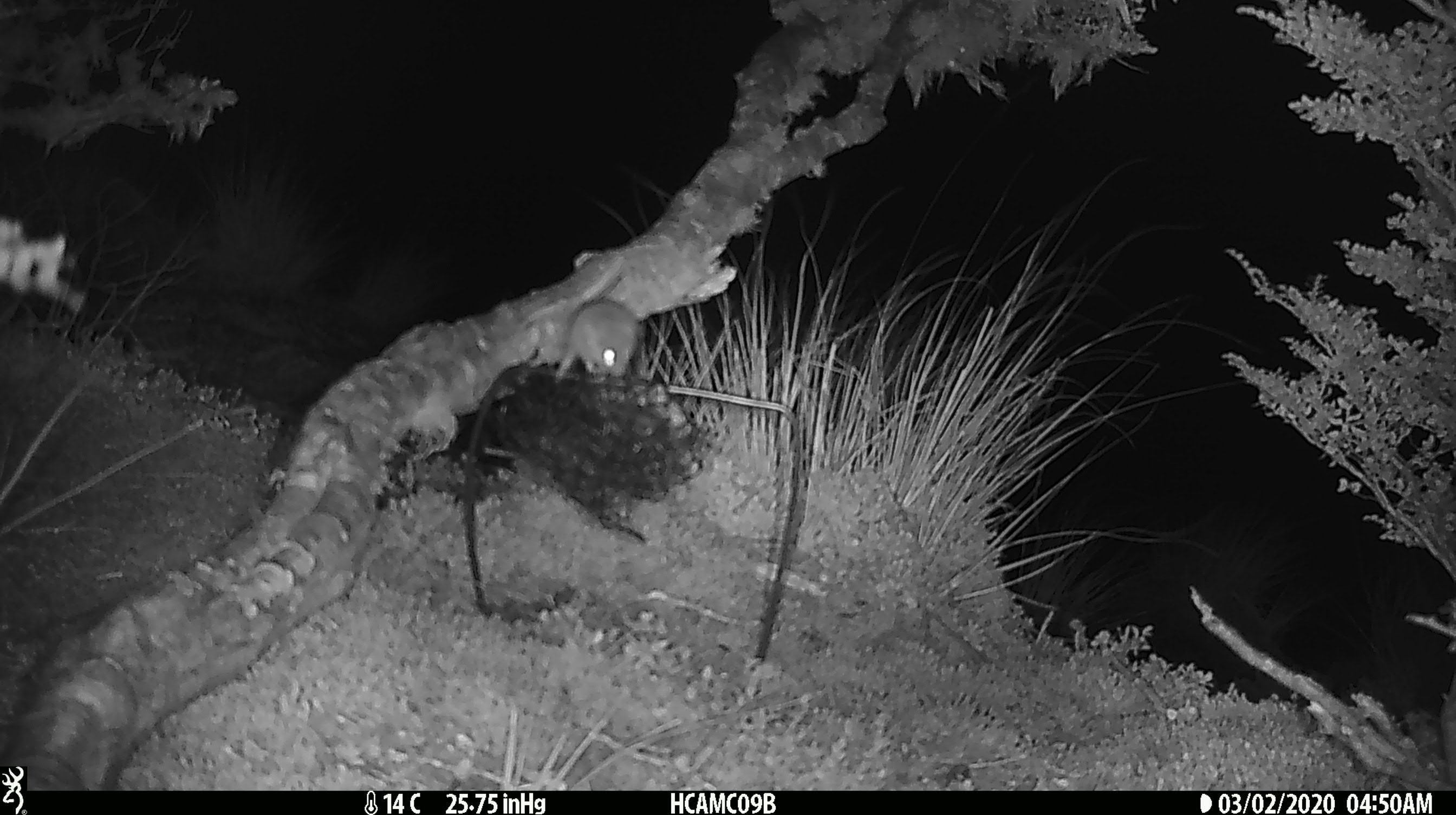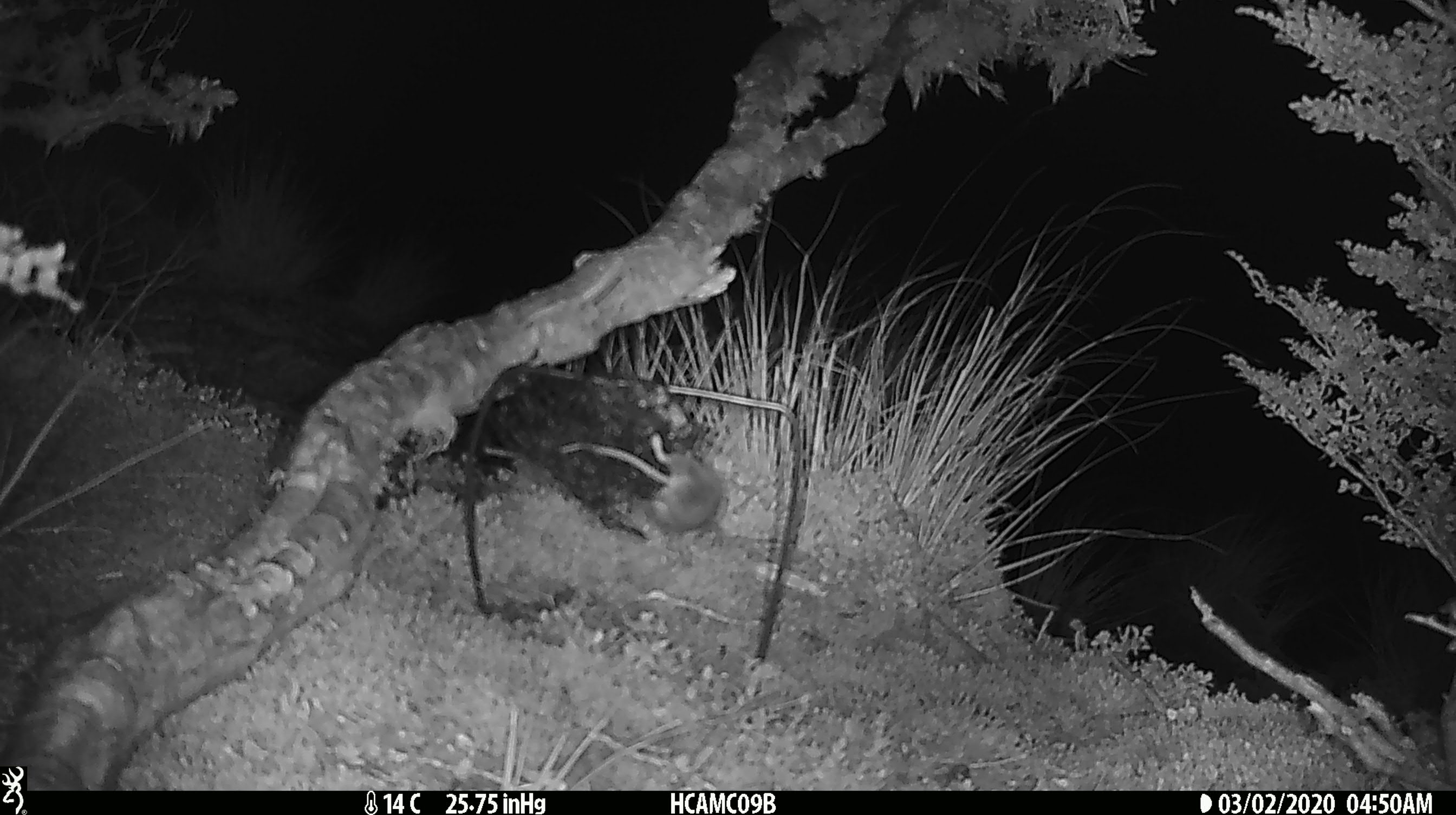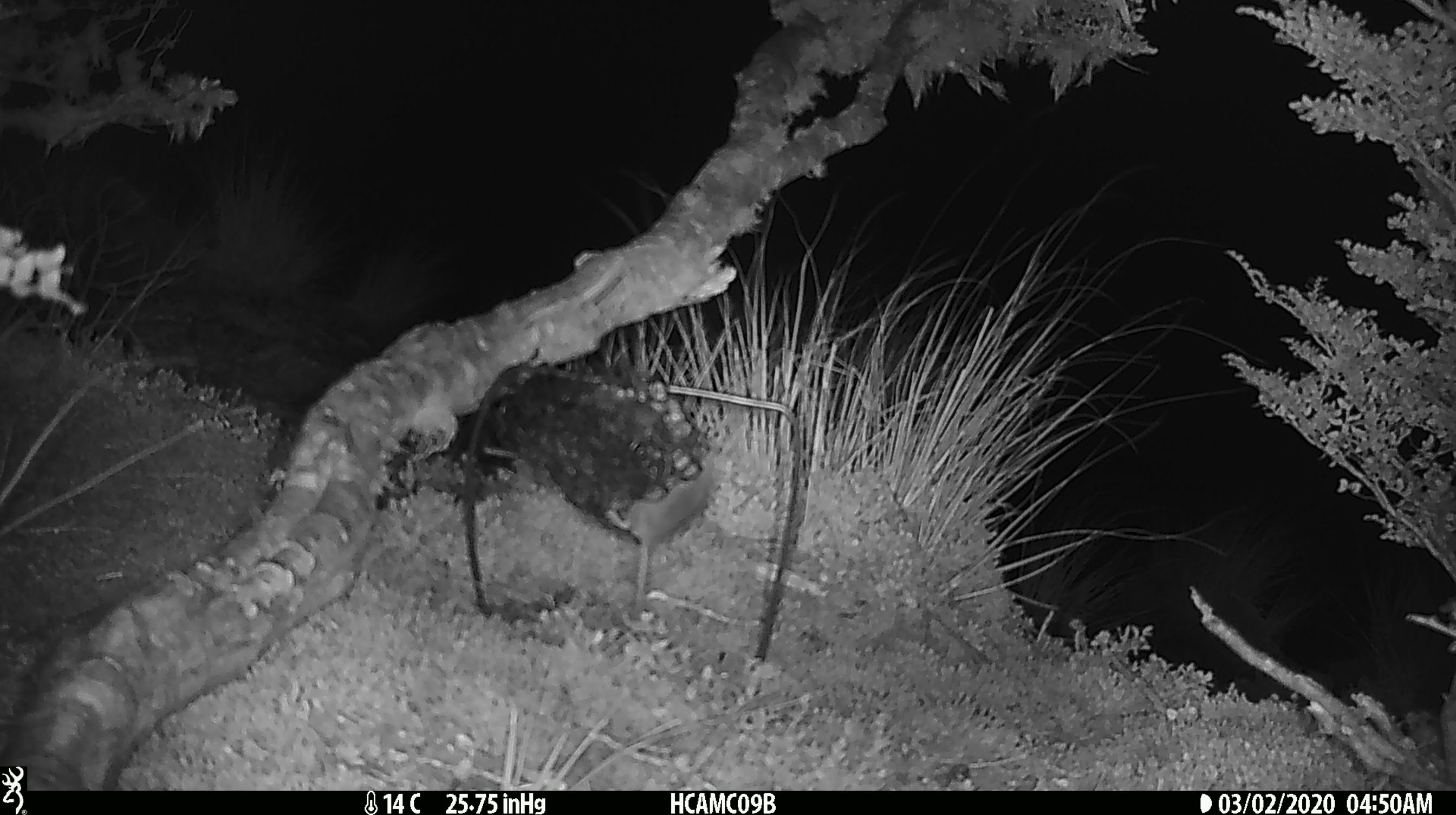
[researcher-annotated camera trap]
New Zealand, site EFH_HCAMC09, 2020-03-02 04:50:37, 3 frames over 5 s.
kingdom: Animalia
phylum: Chordata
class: Mammalia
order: Rodentia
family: Muridae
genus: Mus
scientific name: Mus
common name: mouse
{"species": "mouse (Mus)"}